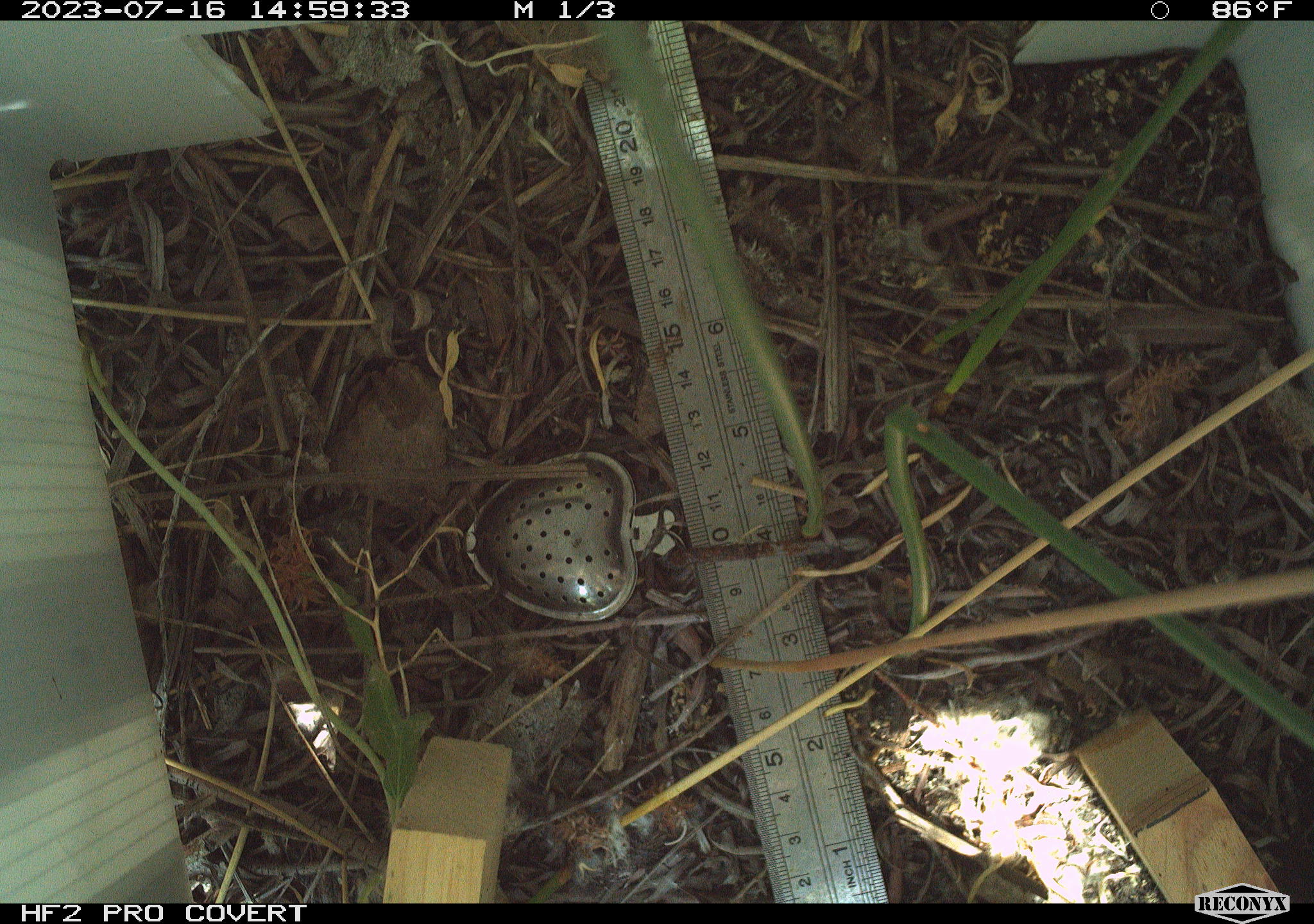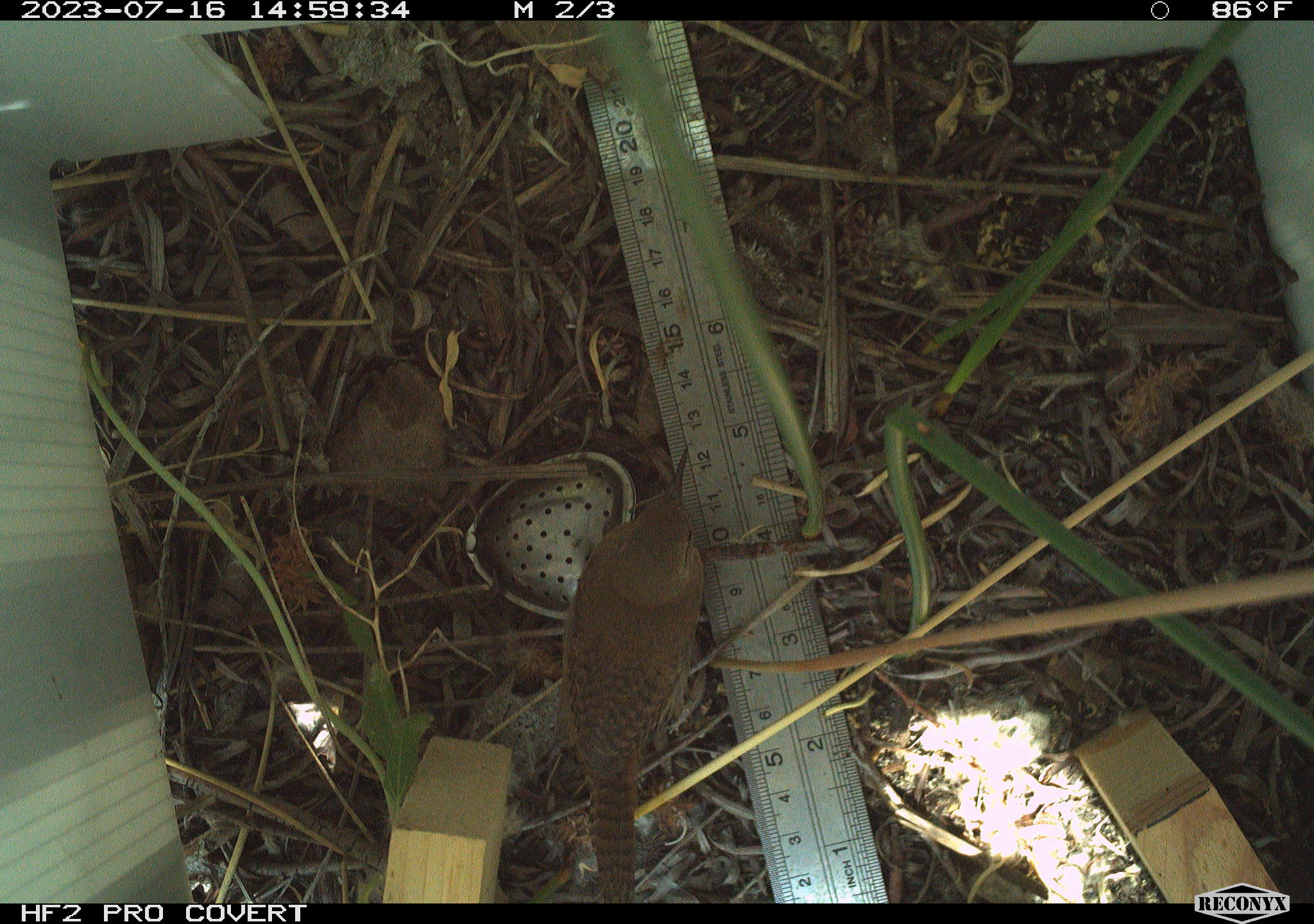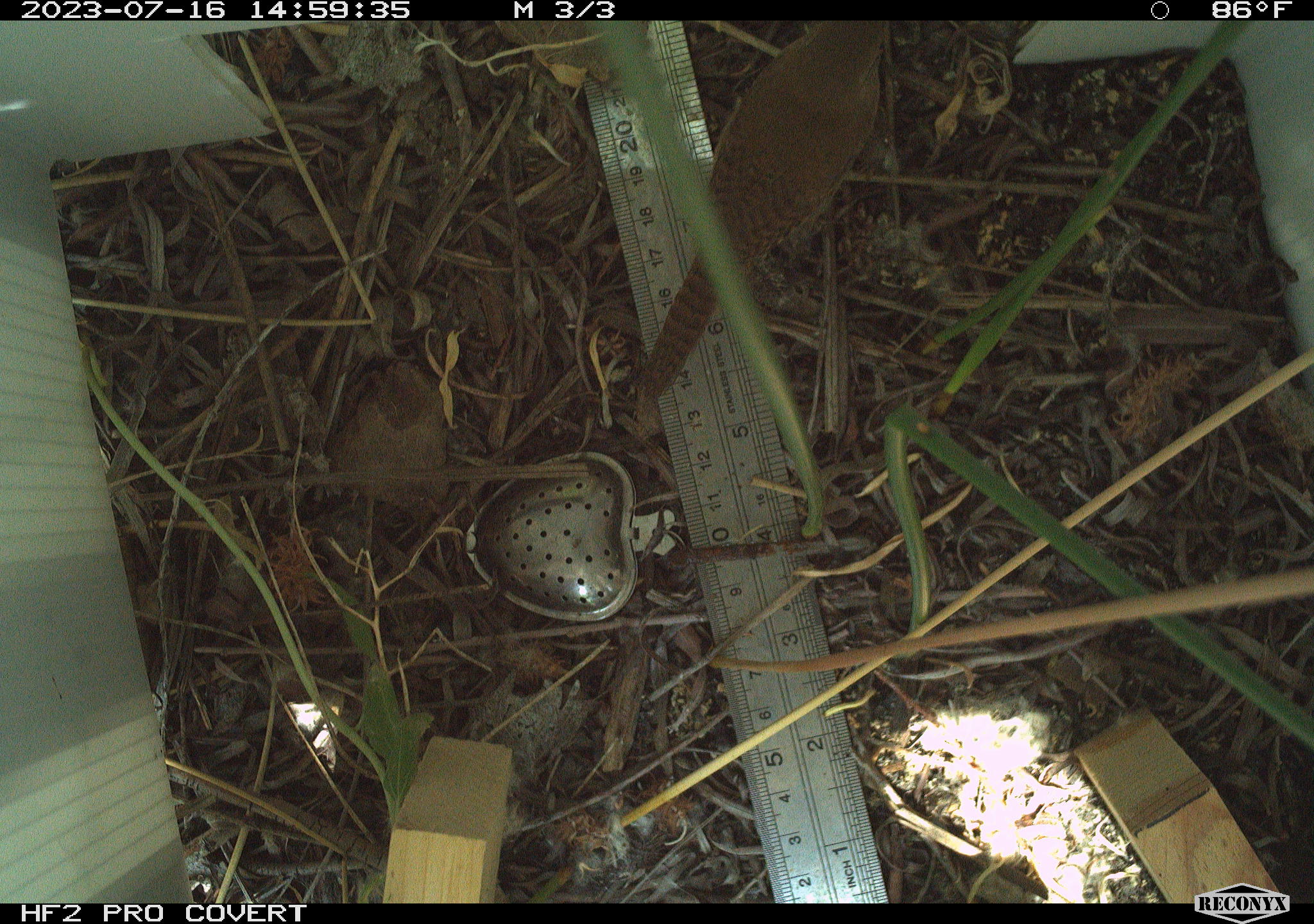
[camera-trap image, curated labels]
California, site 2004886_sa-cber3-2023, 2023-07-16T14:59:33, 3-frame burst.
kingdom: Animalia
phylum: Chordata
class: Aves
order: Passeriformes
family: Troglodytidae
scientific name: Troglodytidae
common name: wren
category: troglodytidae family